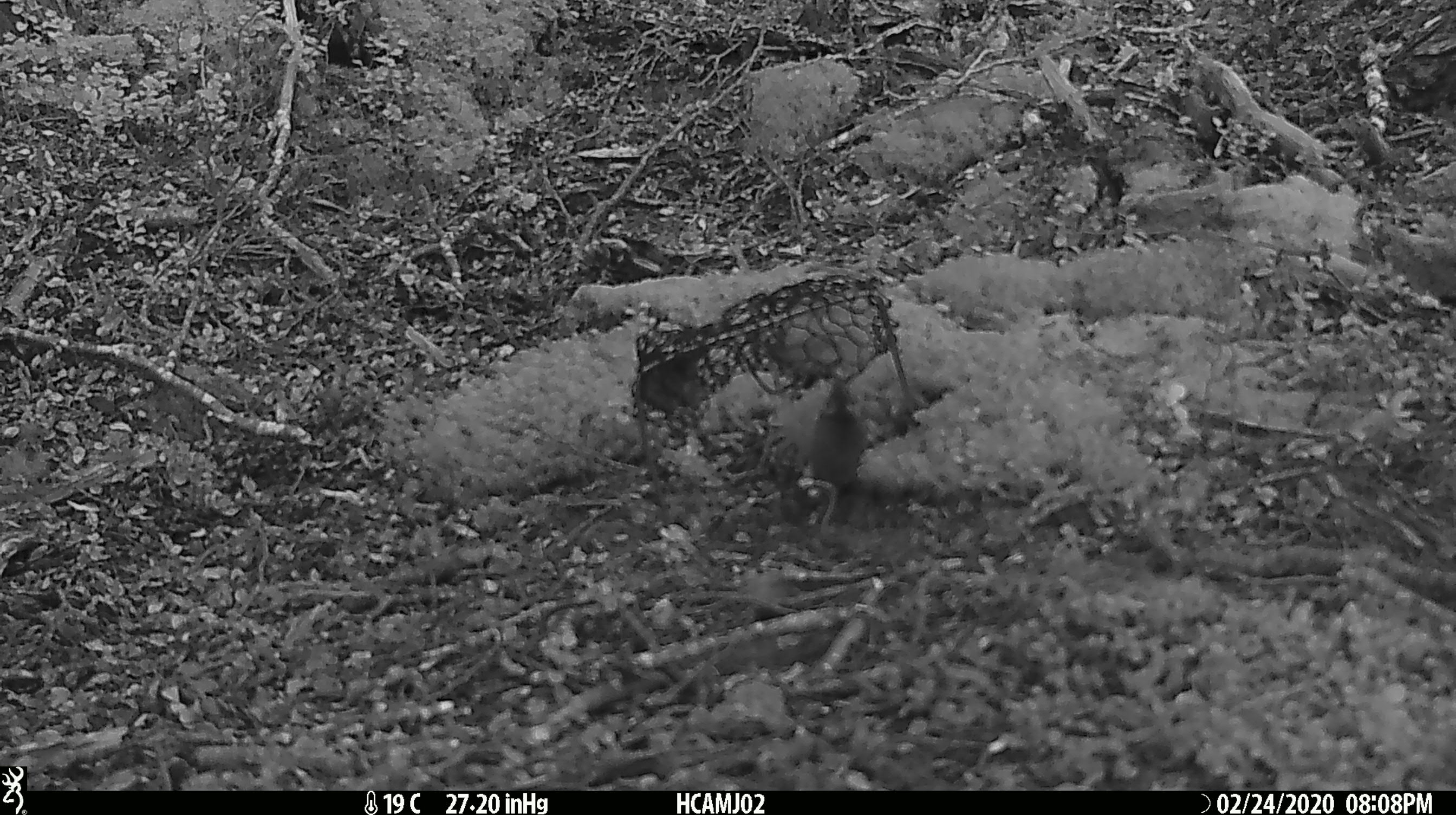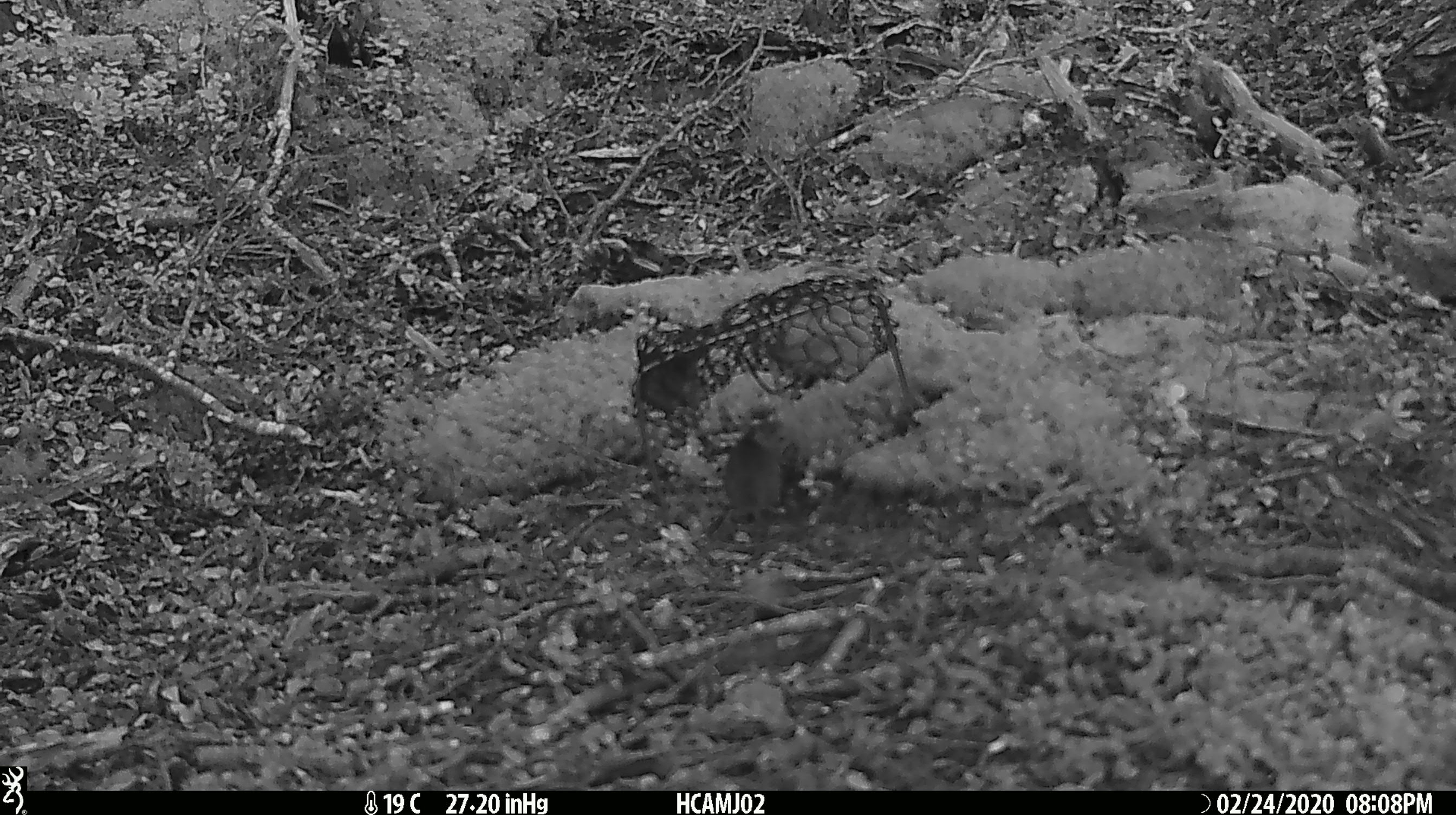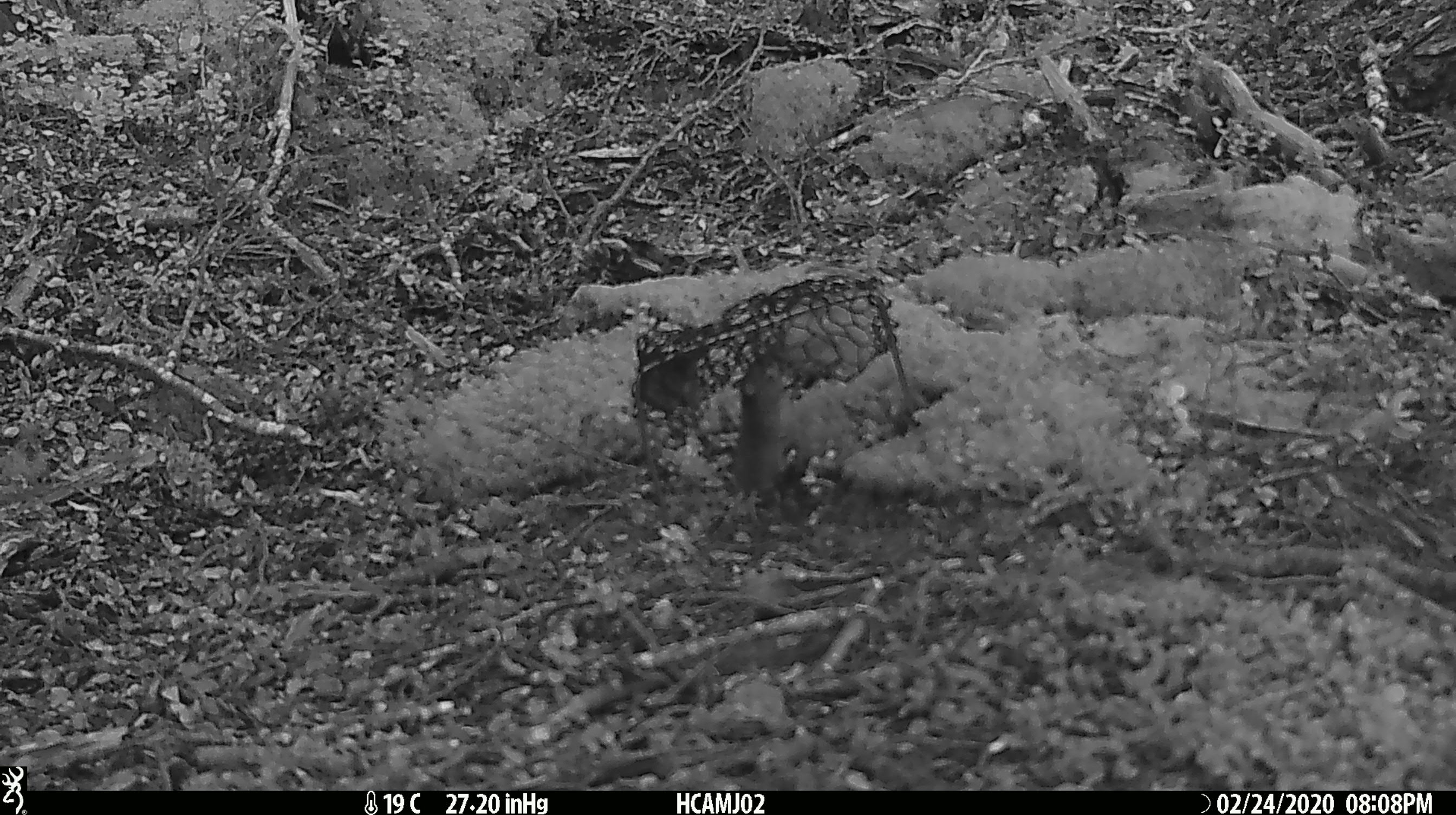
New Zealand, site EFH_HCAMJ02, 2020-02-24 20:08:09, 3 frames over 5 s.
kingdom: Animalia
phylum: Chordata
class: Mammalia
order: Rodentia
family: Muridae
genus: Mus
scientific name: Mus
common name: mouse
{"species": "mouse (Mus)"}